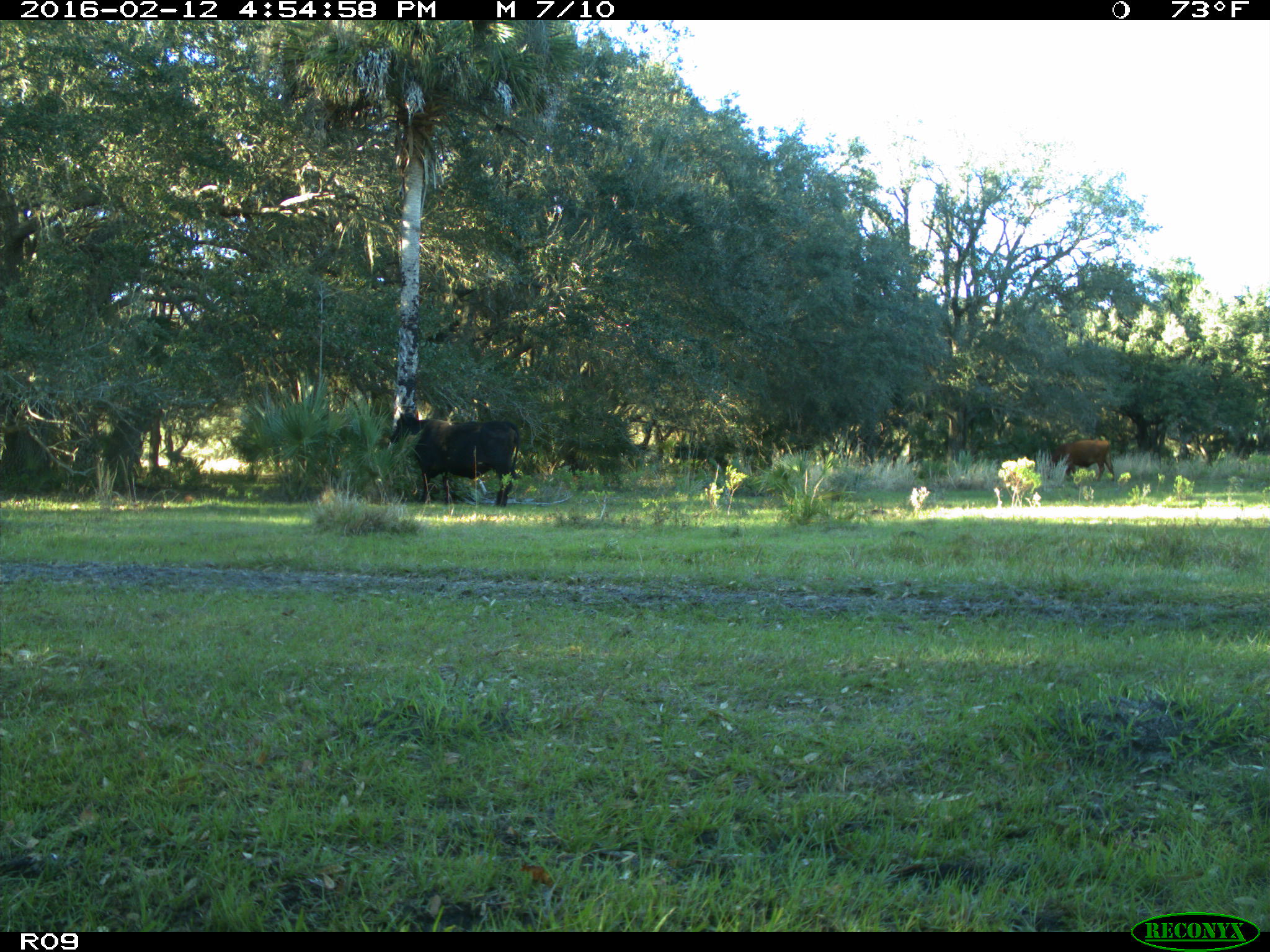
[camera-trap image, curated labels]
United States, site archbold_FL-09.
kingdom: Animalia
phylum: Chordata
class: Mammalia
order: Artiodactyla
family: Bovidae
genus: Bos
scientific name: Bos taurus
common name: domestic cow